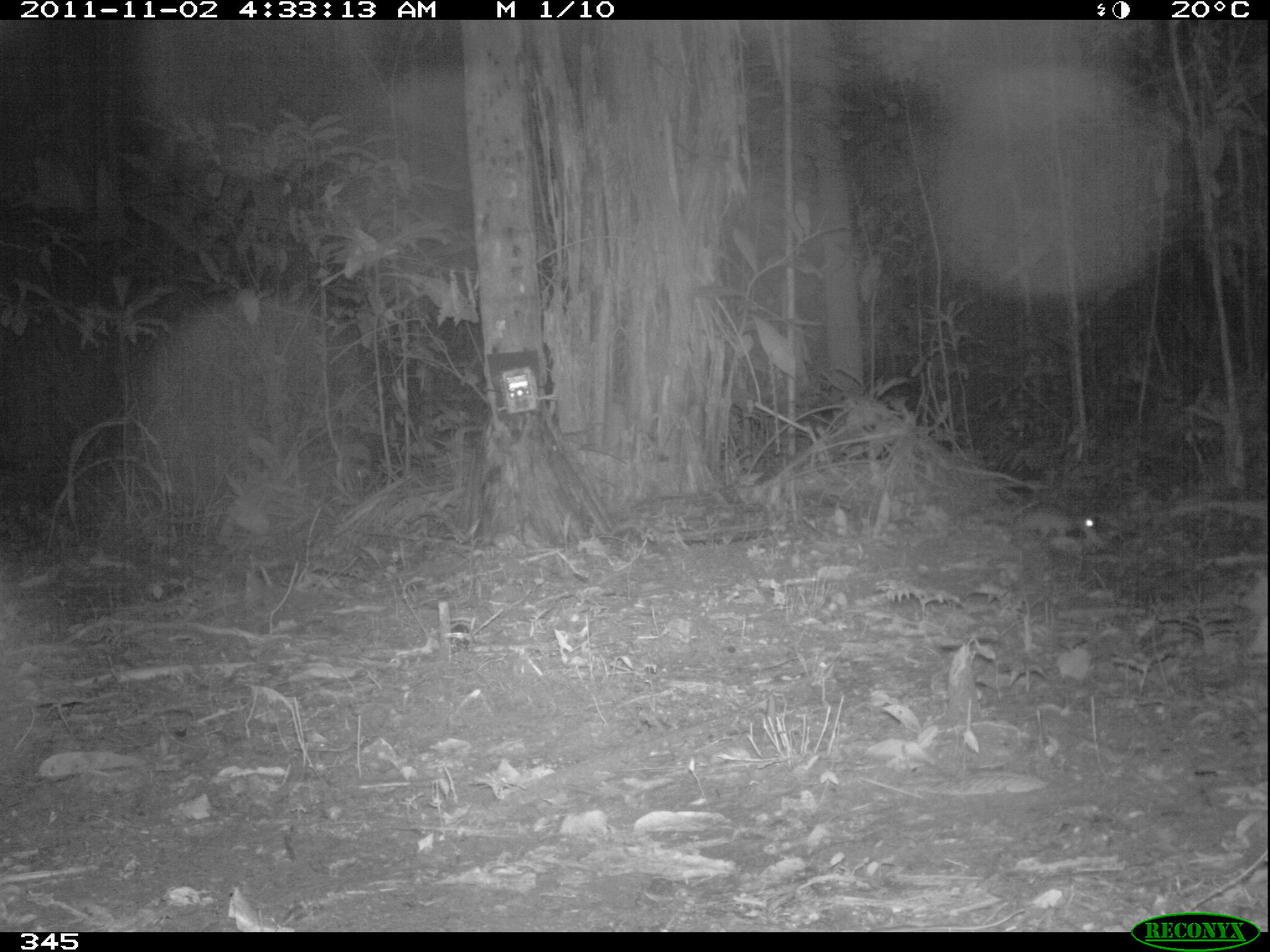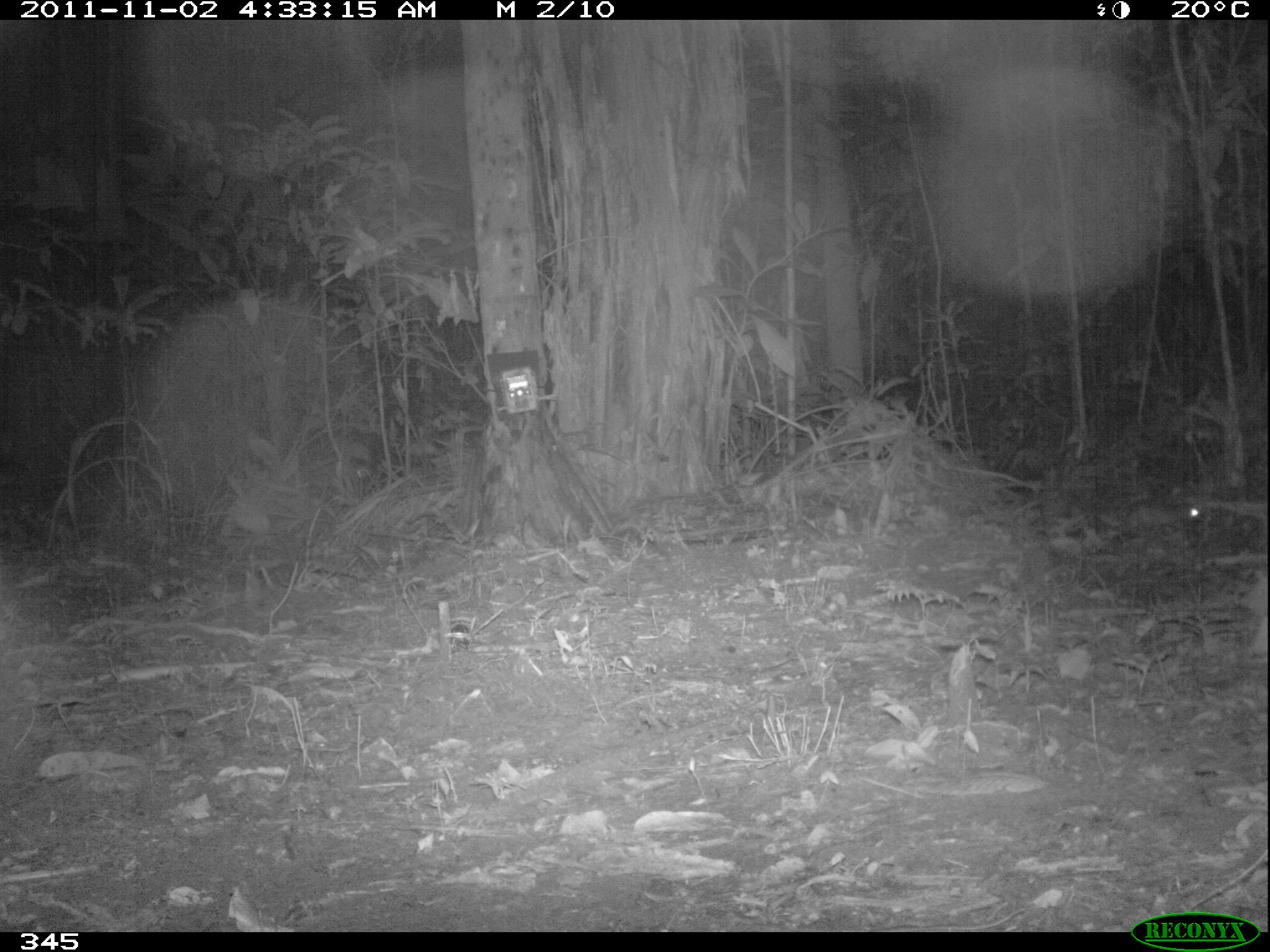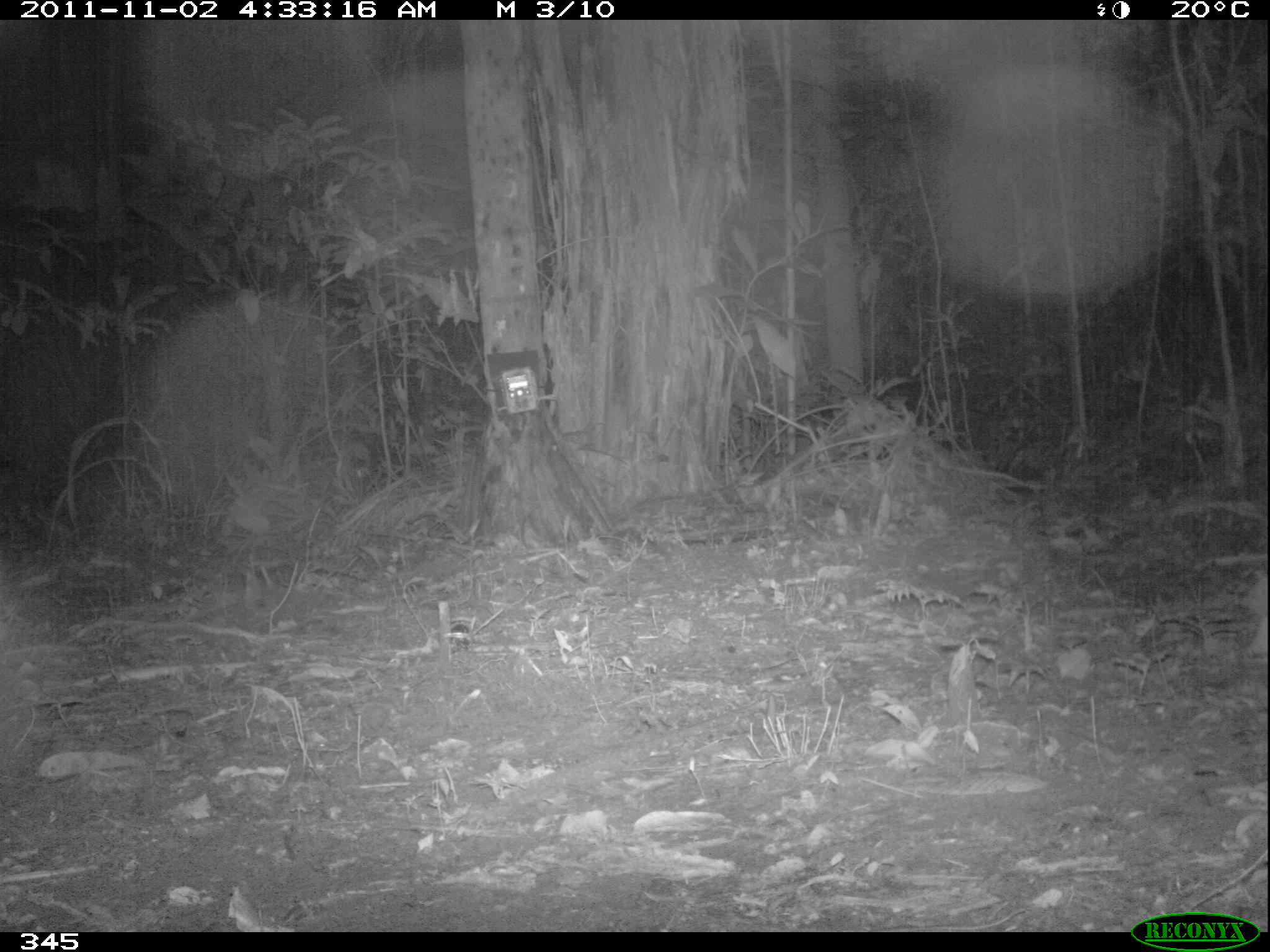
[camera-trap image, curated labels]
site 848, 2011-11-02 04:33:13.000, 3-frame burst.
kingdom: Animalia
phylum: Chordata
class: Mammalia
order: Rodentia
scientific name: Rodentia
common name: rodents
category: unknown rodent